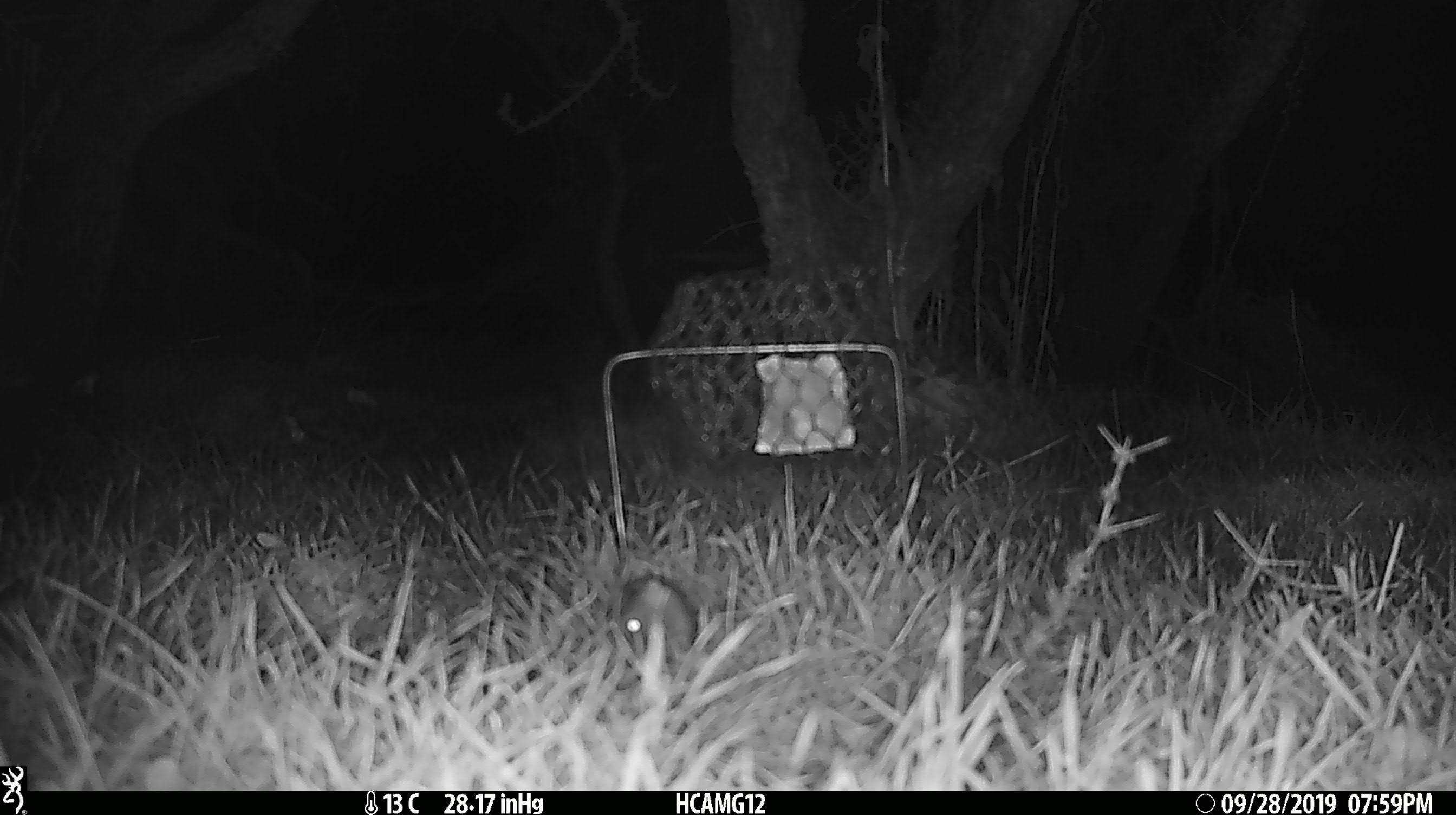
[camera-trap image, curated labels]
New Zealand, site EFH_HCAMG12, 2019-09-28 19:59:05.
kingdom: Animalia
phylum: Chordata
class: Mammalia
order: Rodentia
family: Muridae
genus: Mus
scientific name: Mus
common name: mouse